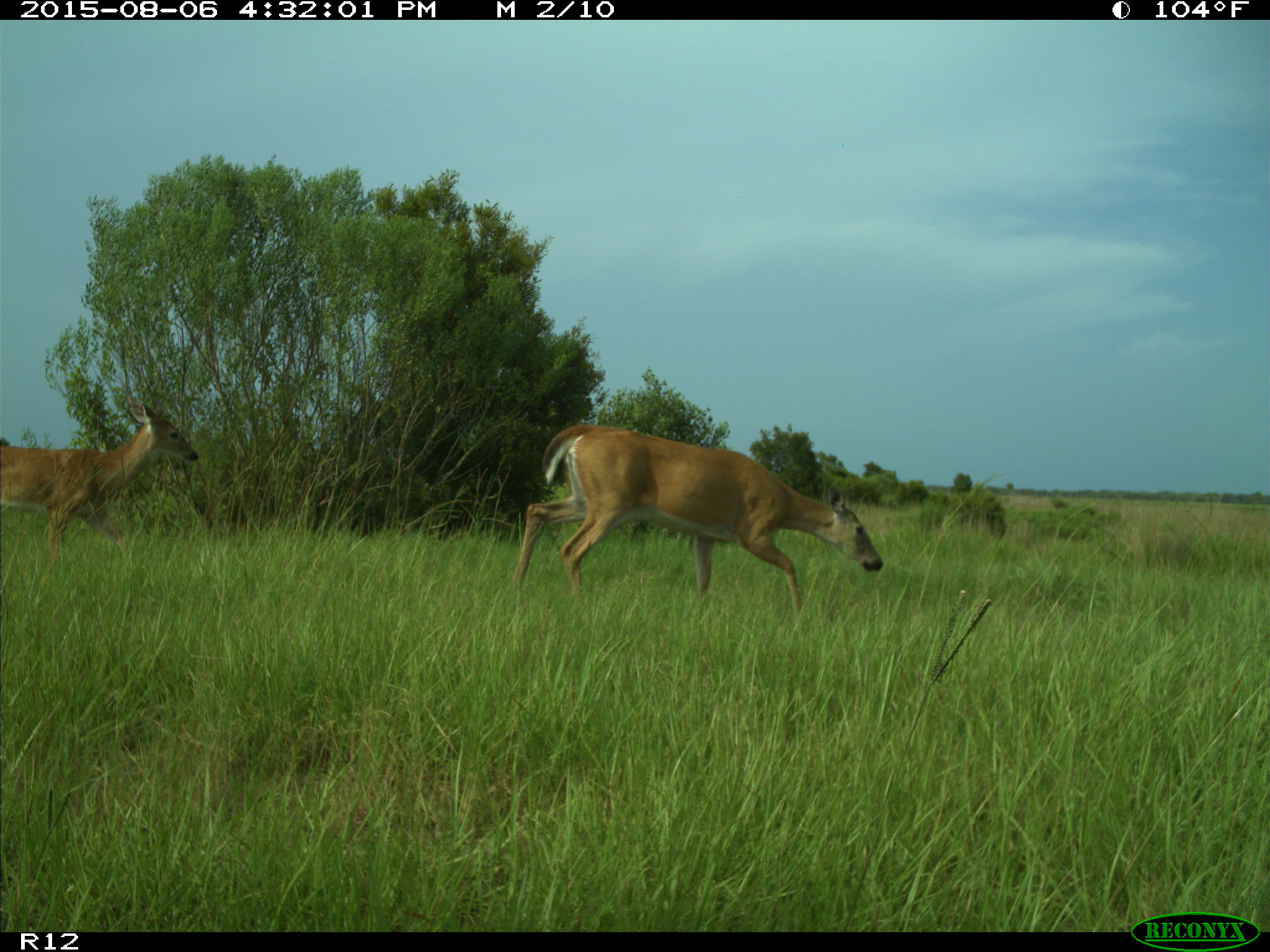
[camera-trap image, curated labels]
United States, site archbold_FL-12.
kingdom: Animalia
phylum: Chordata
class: Mammalia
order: Artiodactyla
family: Cervidae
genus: Odocoileus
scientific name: Odocoileus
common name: deer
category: unidentified deer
Unidentified deer (deer) (Odocoileus).